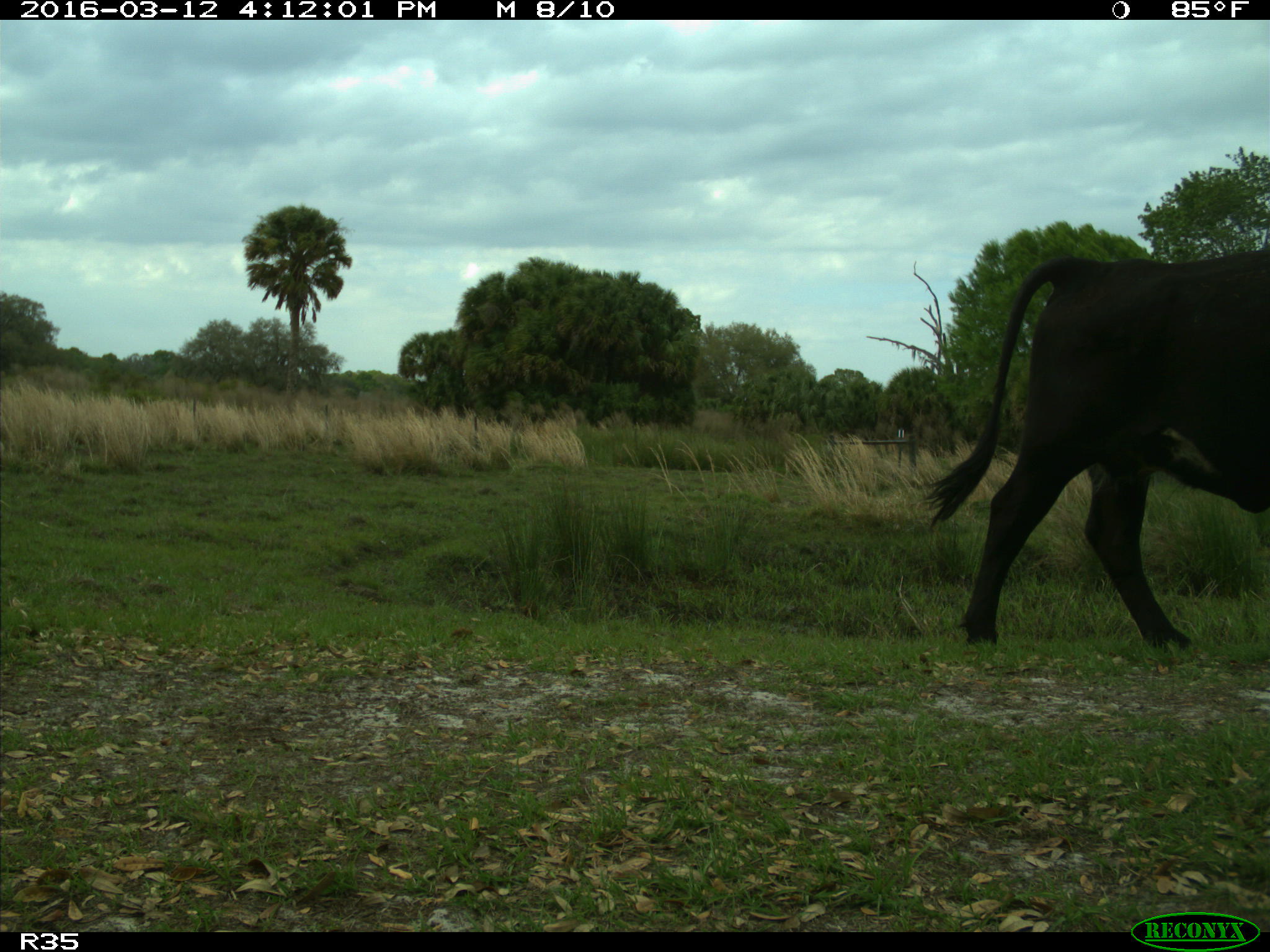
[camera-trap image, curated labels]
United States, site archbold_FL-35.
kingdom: Animalia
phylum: Chordata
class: Mammalia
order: Artiodactyla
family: Bovidae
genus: Bos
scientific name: Bos taurus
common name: domestic cow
Bos taurus (domestic cow).